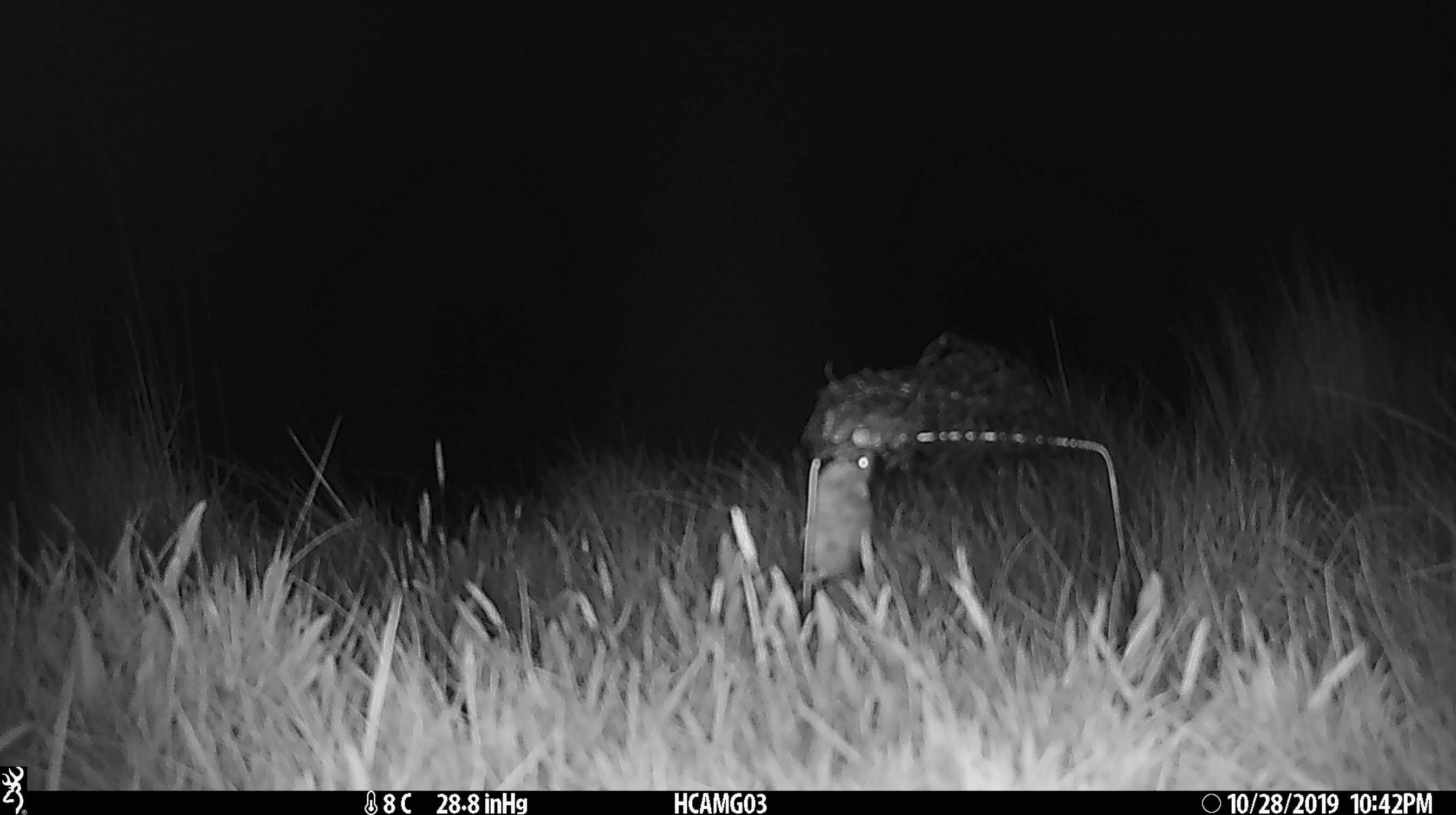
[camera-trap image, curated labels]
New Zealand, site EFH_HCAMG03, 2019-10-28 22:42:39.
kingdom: Animalia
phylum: Chordata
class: Mammalia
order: Rodentia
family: Muridae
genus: Mus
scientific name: Mus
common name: mouse